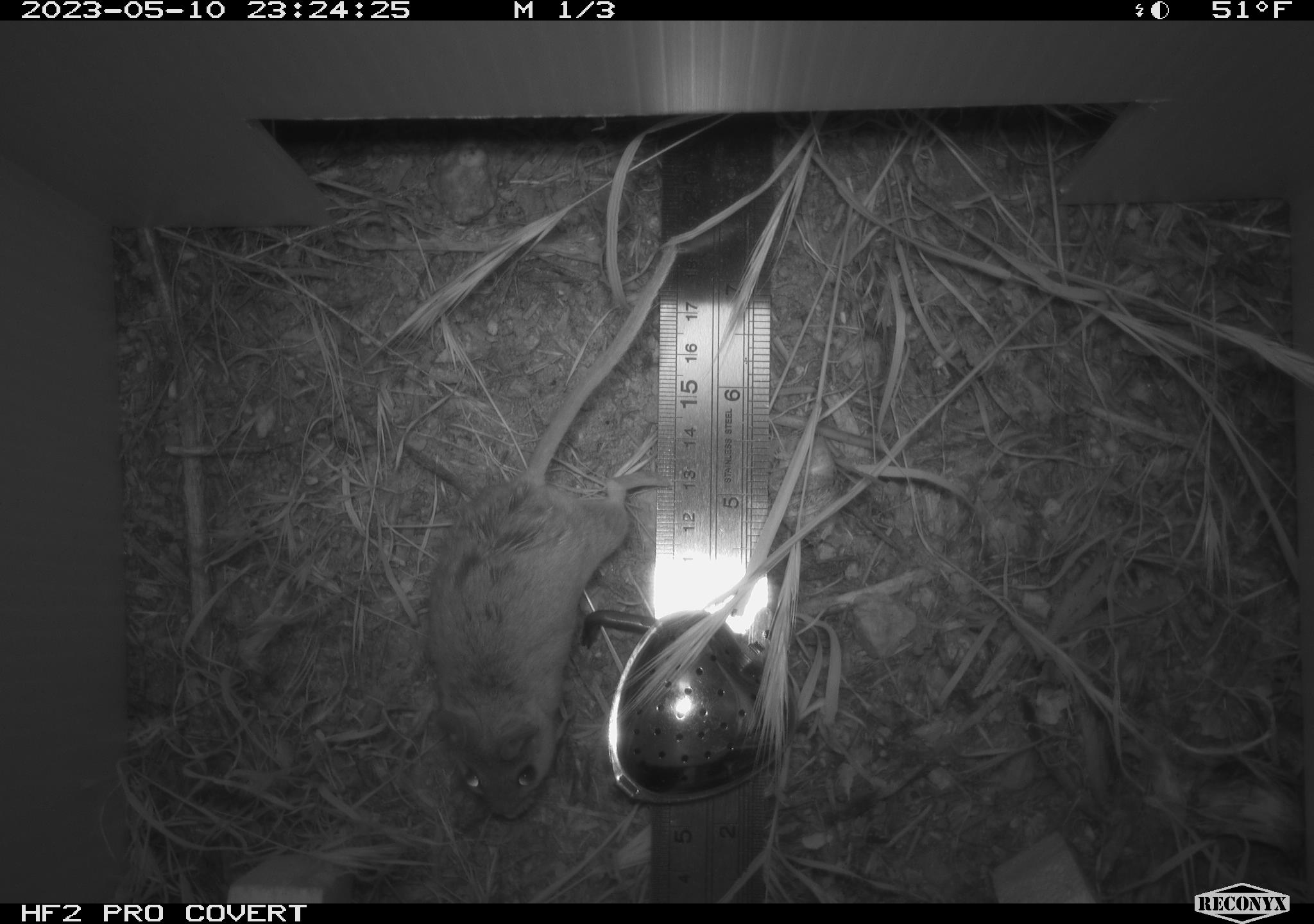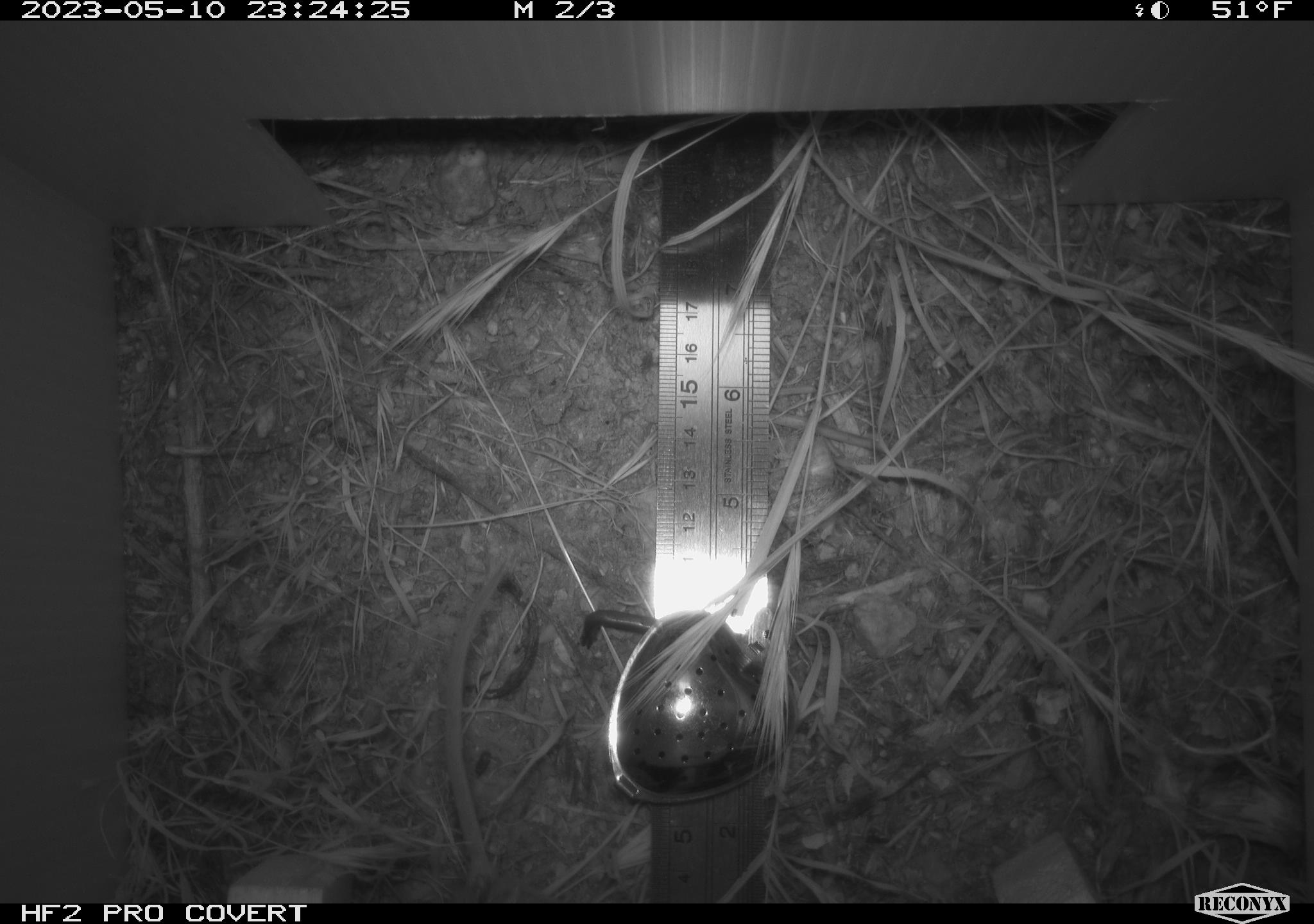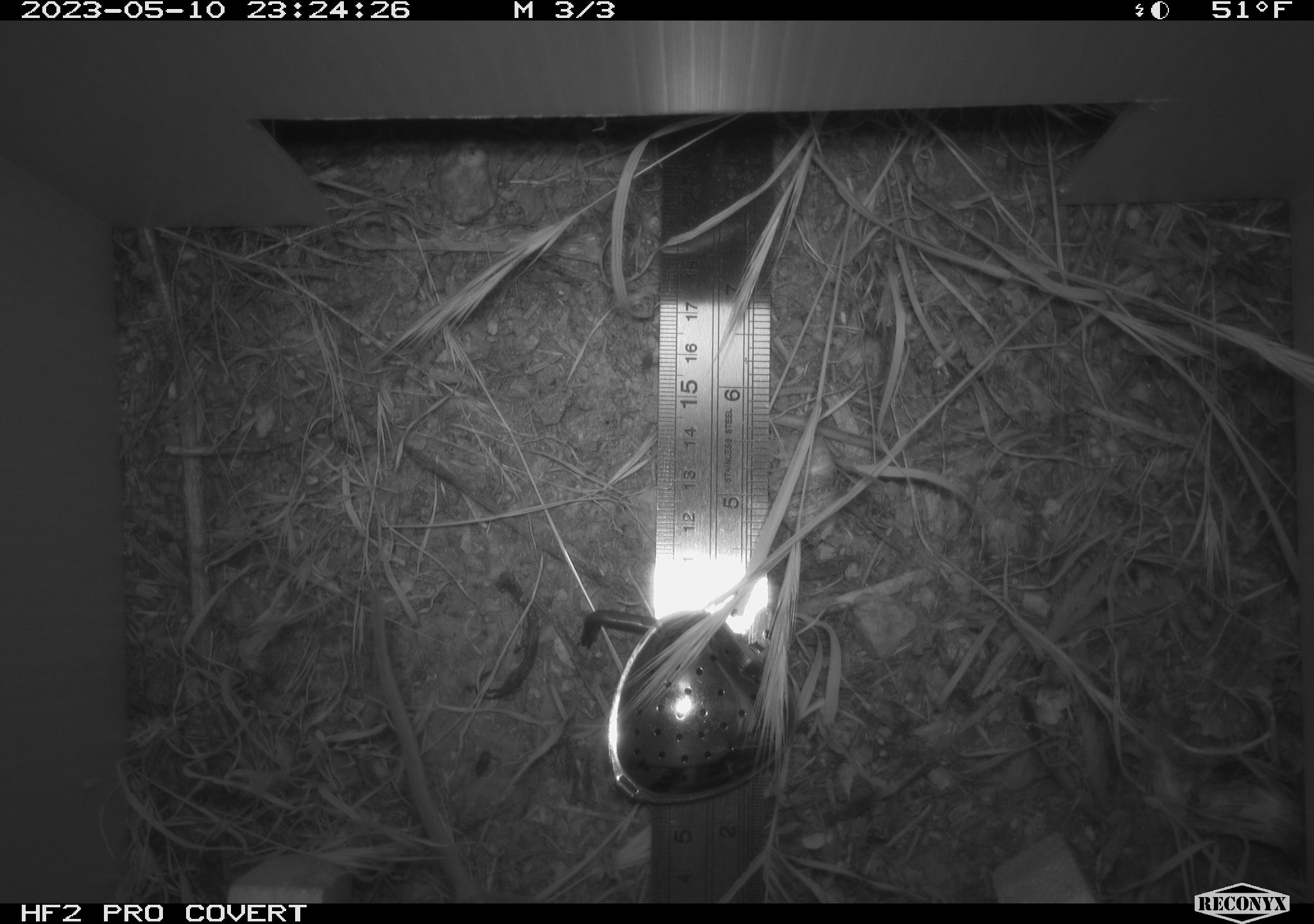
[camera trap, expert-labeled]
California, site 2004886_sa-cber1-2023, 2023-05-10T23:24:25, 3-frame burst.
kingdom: Animalia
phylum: Chordata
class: Mammalia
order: Rodentia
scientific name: Rodentia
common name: mouse species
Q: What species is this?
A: Mouse species (Rodentia).